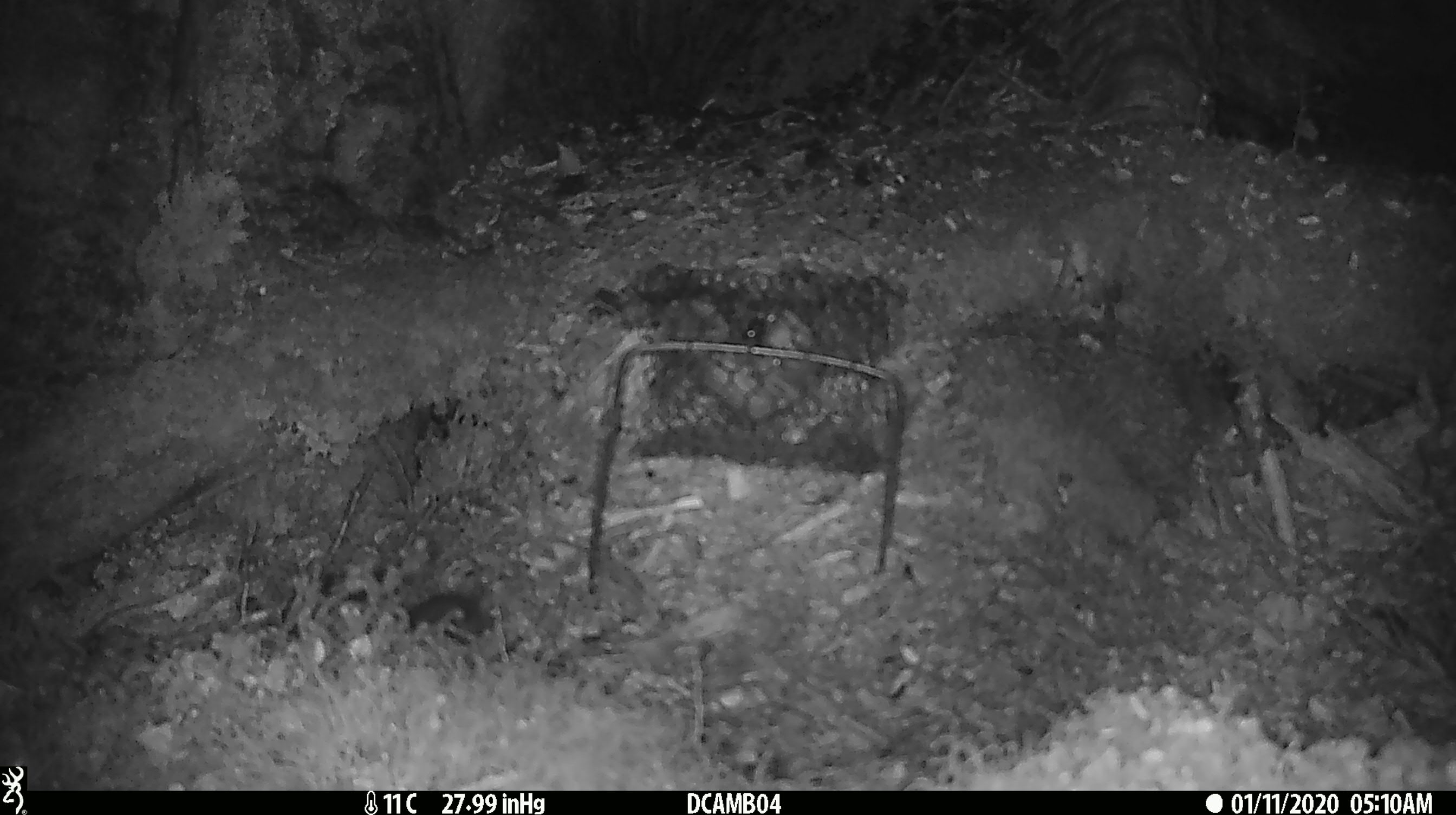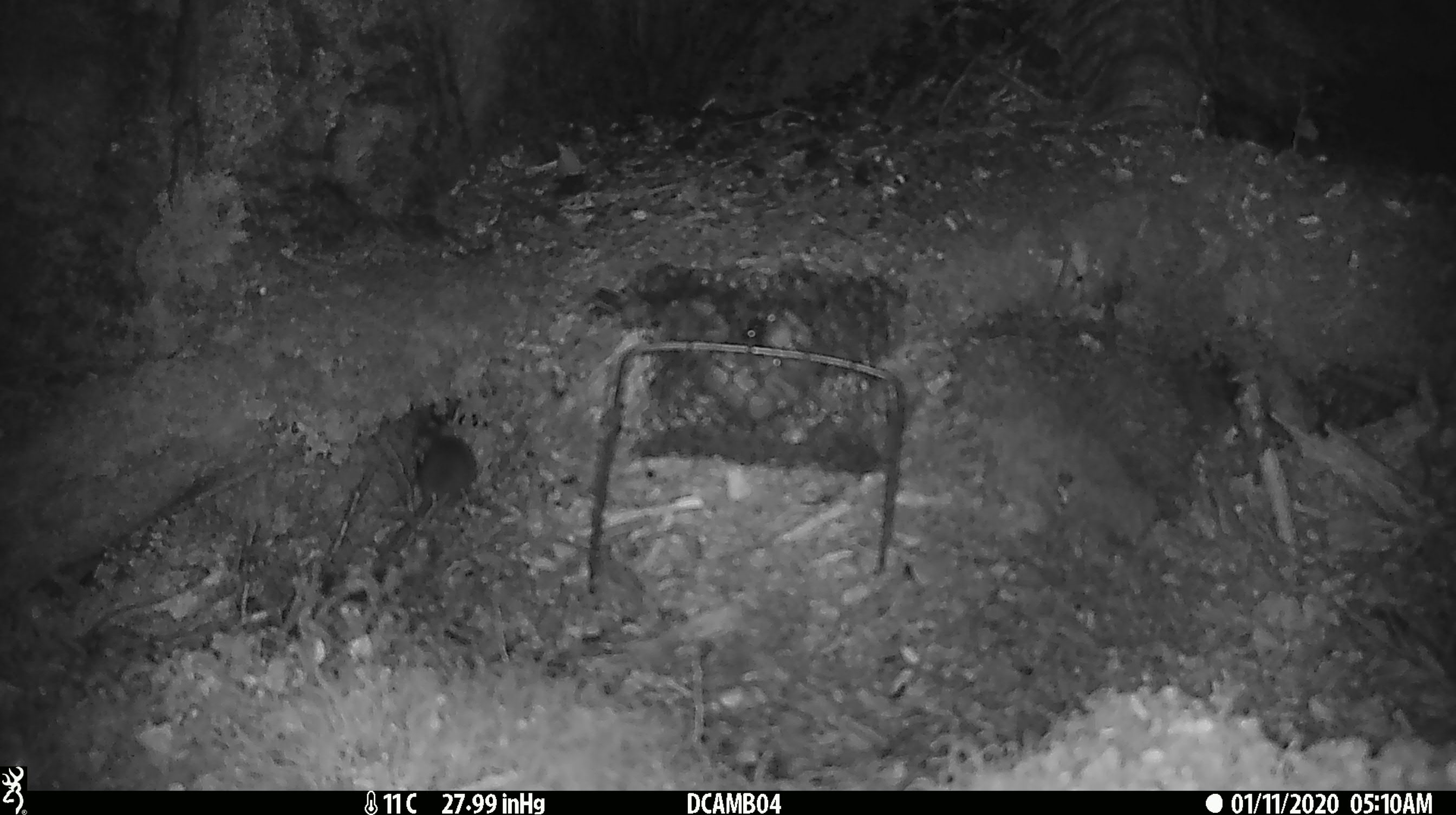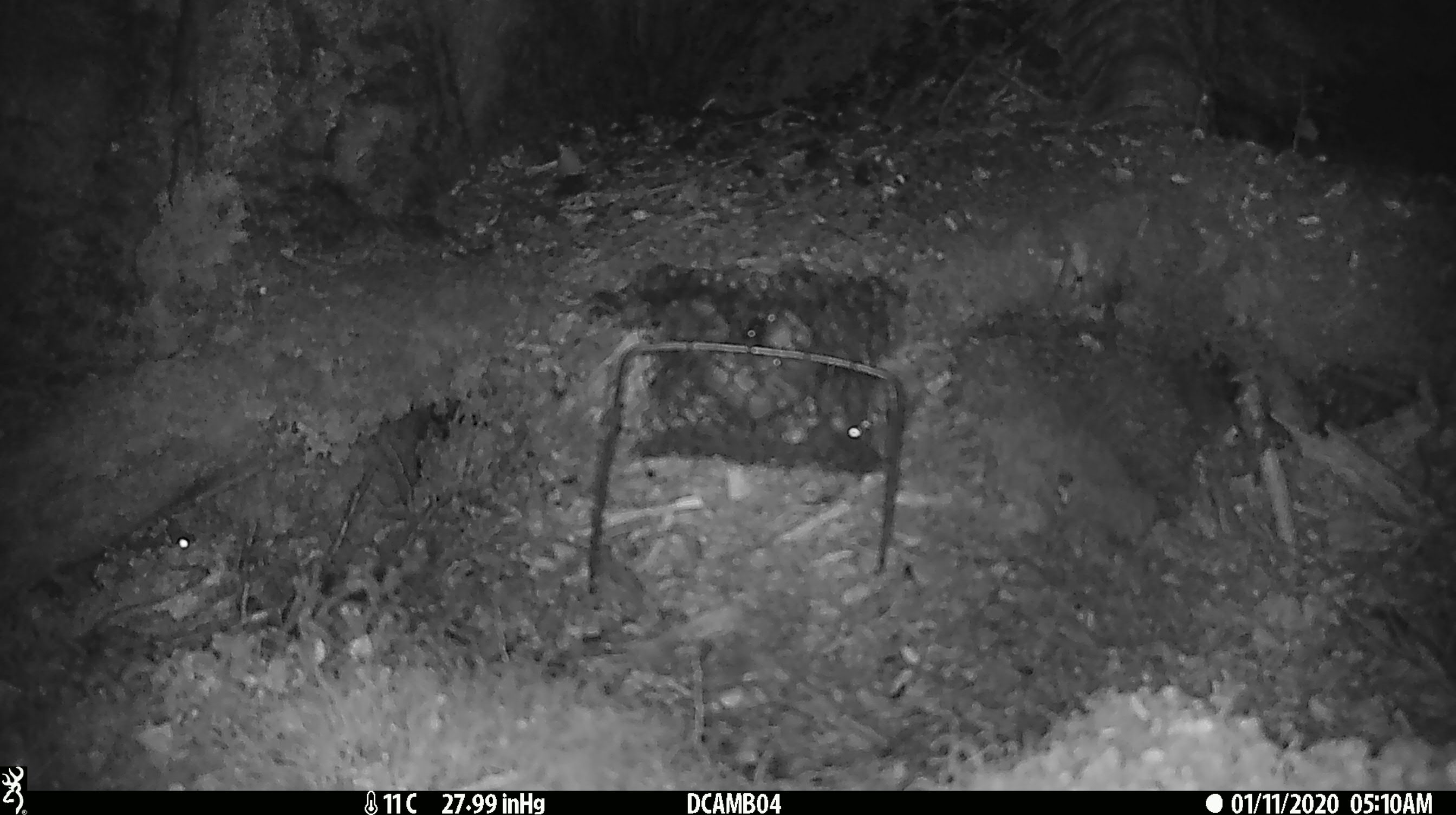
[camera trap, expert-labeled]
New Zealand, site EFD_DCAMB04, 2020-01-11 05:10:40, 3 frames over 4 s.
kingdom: Animalia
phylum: Chordata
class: Mammalia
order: Rodentia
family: Muridae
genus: Mus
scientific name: Mus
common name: mouse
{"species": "mouse (Mus)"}